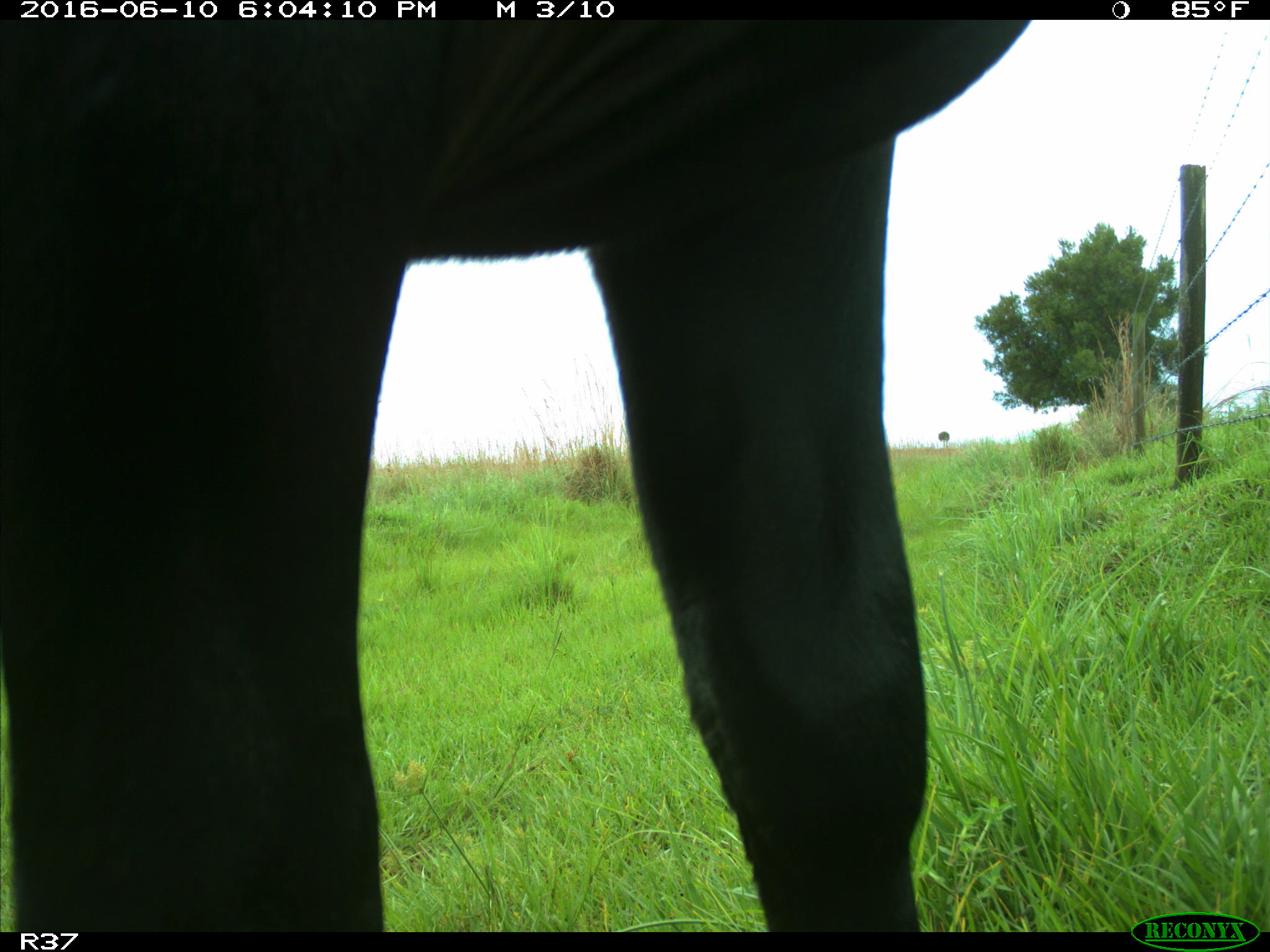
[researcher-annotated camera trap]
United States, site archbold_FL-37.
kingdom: Animalia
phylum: Chordata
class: Mammalia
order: Artiodactyla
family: Bovidae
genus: Bos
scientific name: Bos taurus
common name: domestic cow